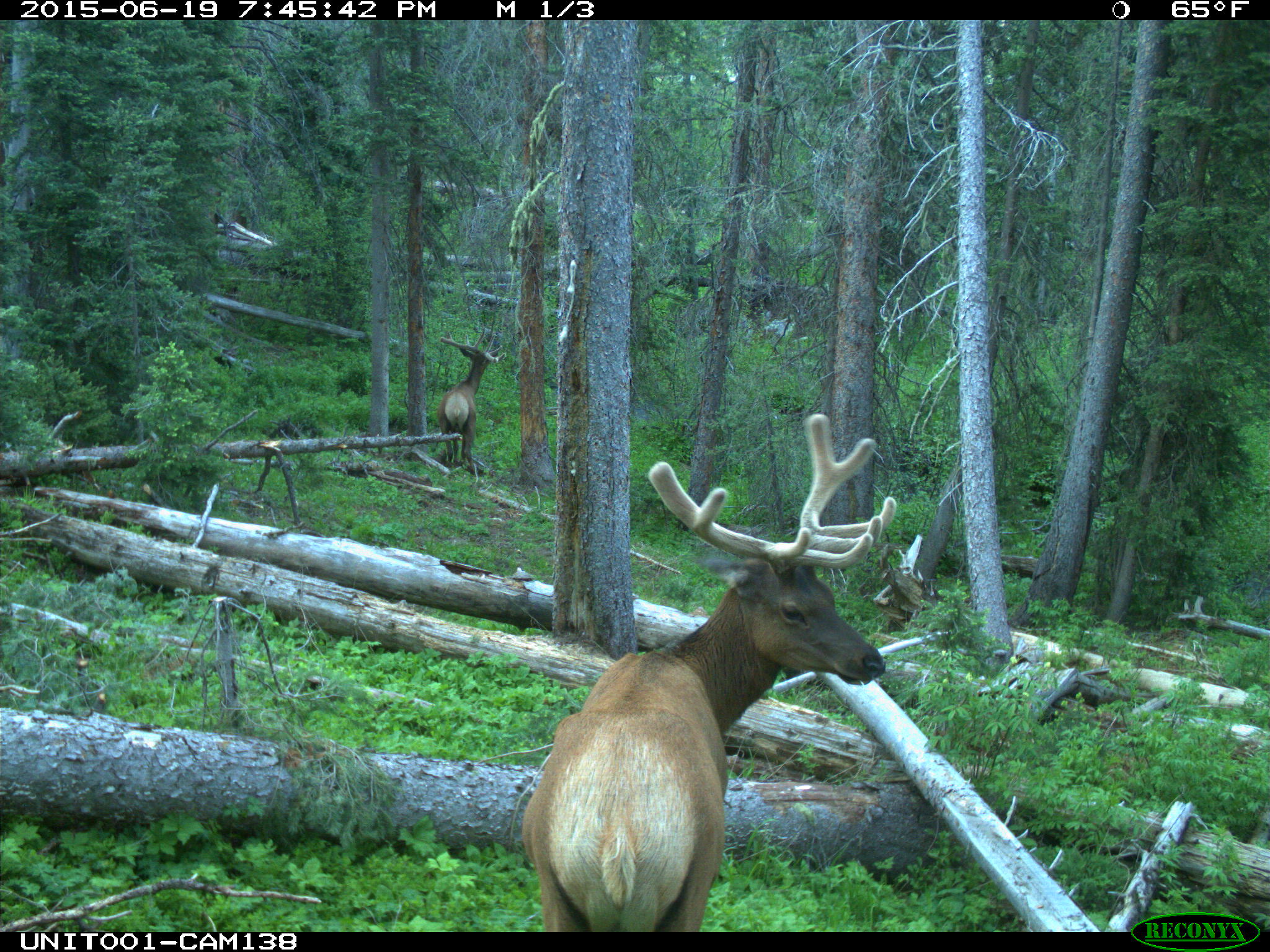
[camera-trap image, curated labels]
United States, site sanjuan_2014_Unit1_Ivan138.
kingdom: Animalia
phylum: Chordata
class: Mammalia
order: Artiodactyla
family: Cervidae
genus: Cervus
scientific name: Cervus elaphus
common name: red deer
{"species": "Cervus elaphus (red deer)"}